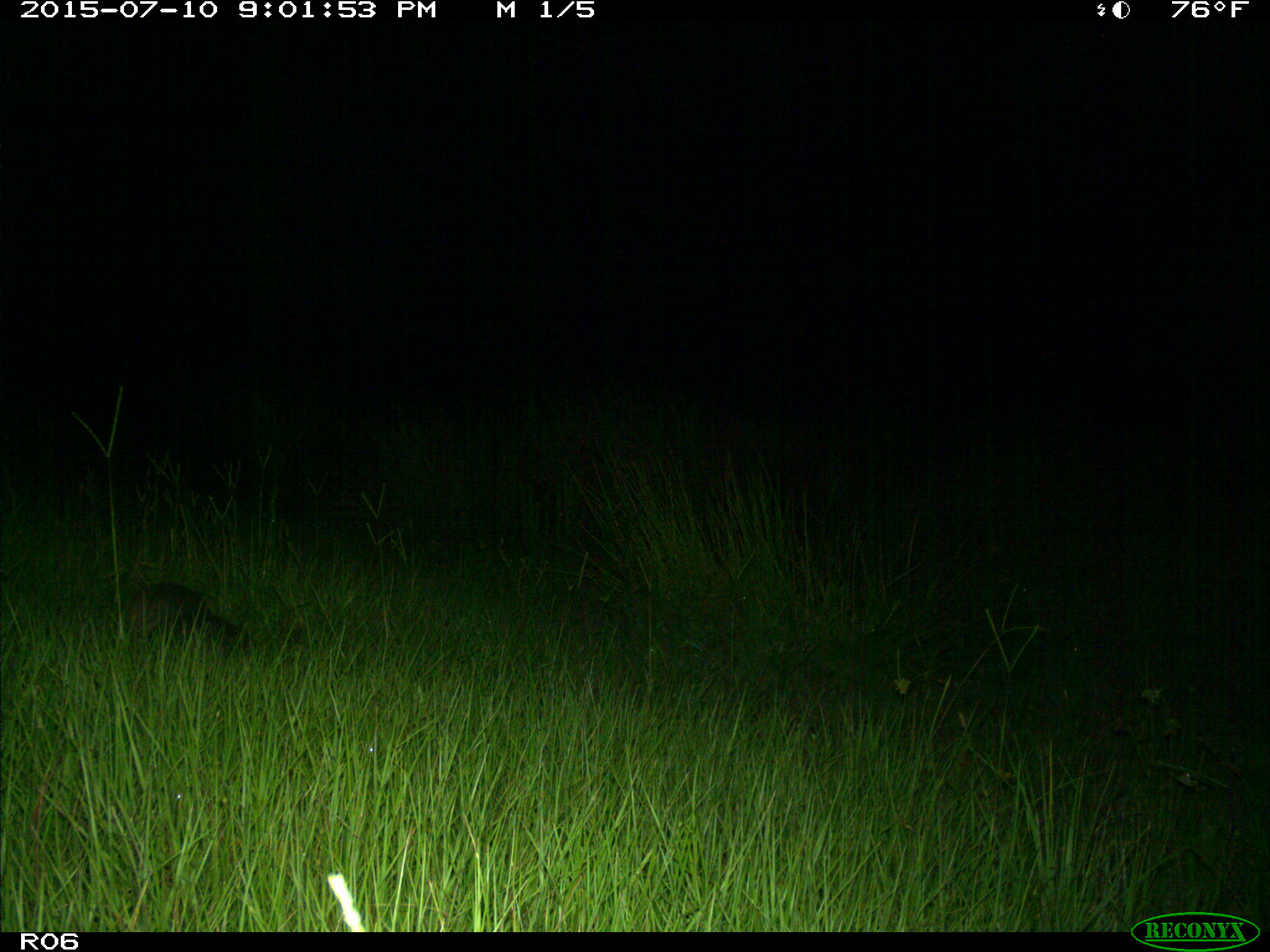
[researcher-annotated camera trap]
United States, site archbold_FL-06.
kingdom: Animalia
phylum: Chordata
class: Mammalia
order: Cingulata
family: Dasypodidae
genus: Dasypus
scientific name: Dasypus novemcinctus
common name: nine-banded armadillo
Dasypus novemcinctus (nine-banded armadillo).